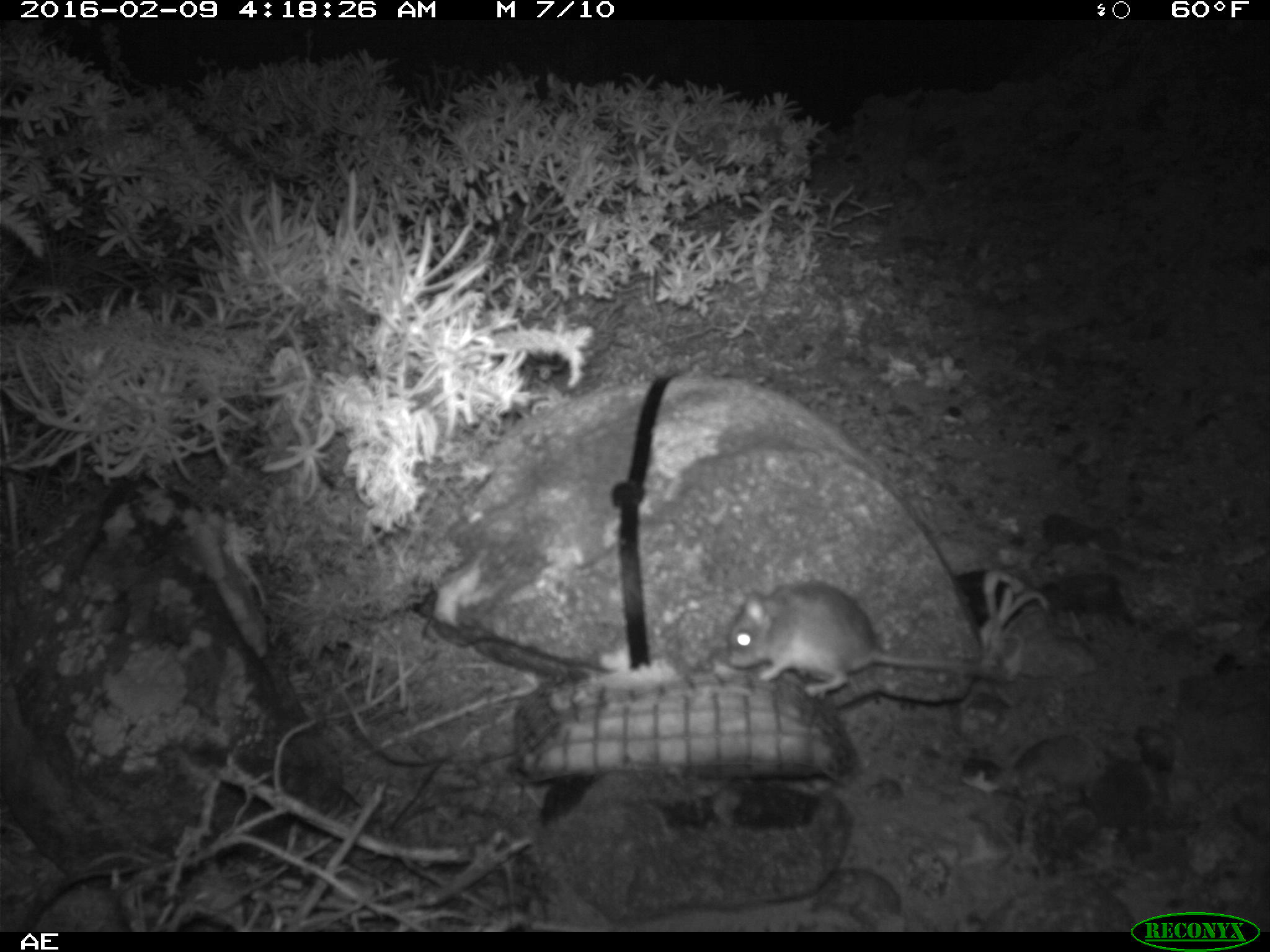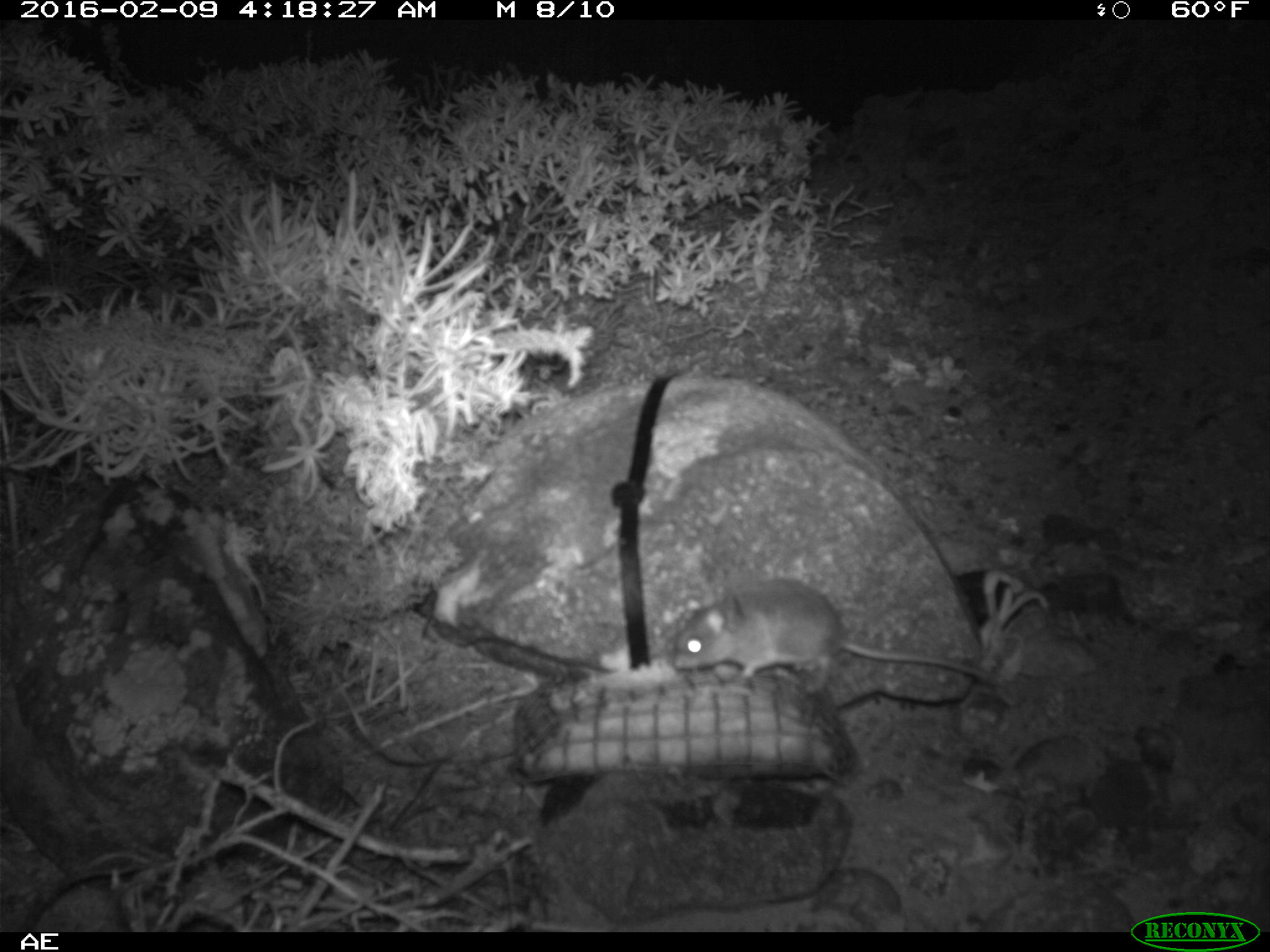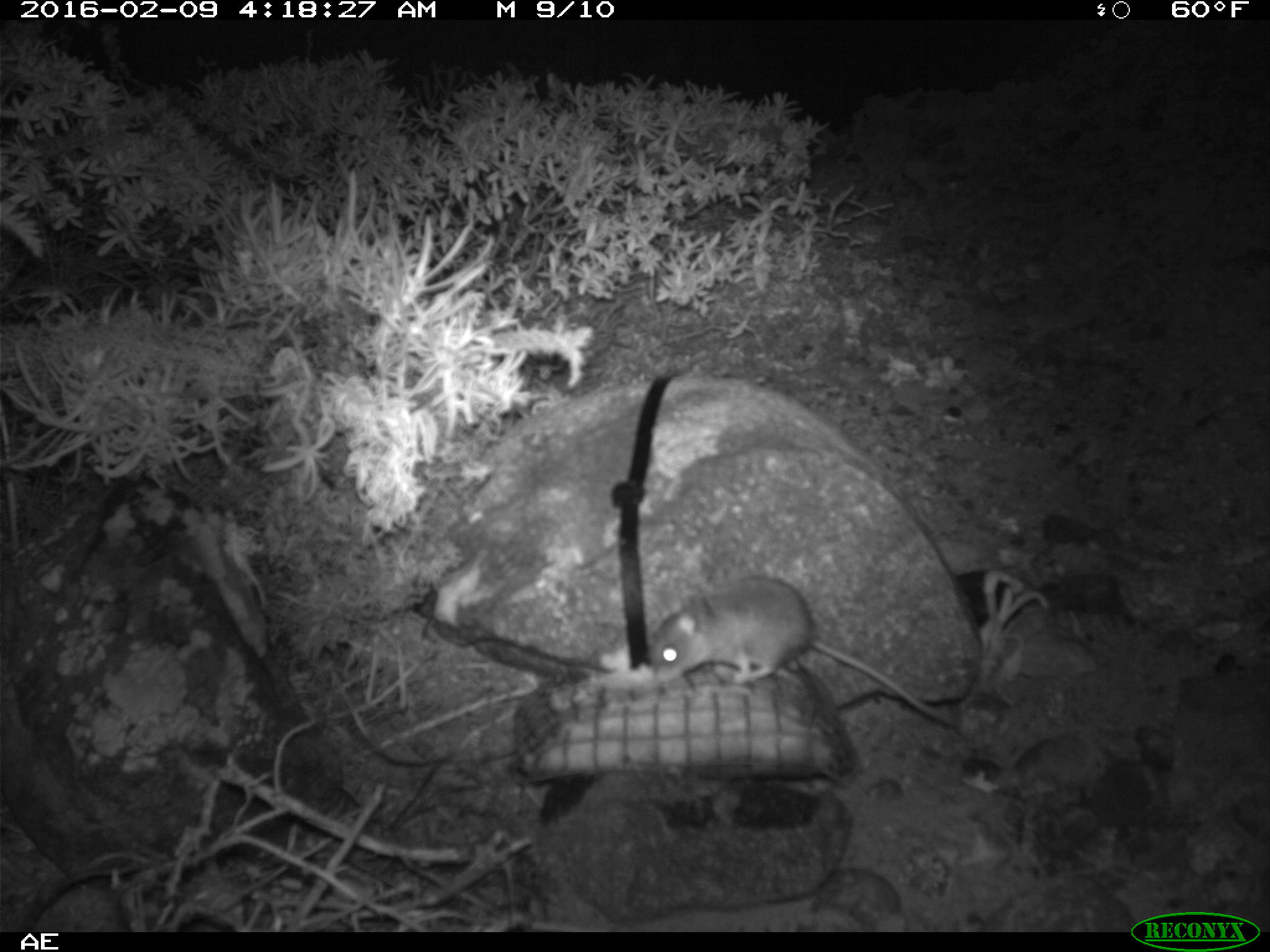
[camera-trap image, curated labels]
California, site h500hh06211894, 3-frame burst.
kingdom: Animalia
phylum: Chordata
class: Mammalia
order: Rodentia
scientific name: Rodentia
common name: rodent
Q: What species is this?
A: Rodent (Rodentia).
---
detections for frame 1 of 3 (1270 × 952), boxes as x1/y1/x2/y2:
rodent: 728/581/1016/700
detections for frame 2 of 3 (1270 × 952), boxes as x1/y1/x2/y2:
rodent: 672/578/988/694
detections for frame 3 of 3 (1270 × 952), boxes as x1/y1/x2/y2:
rodent: 649/576/961/729